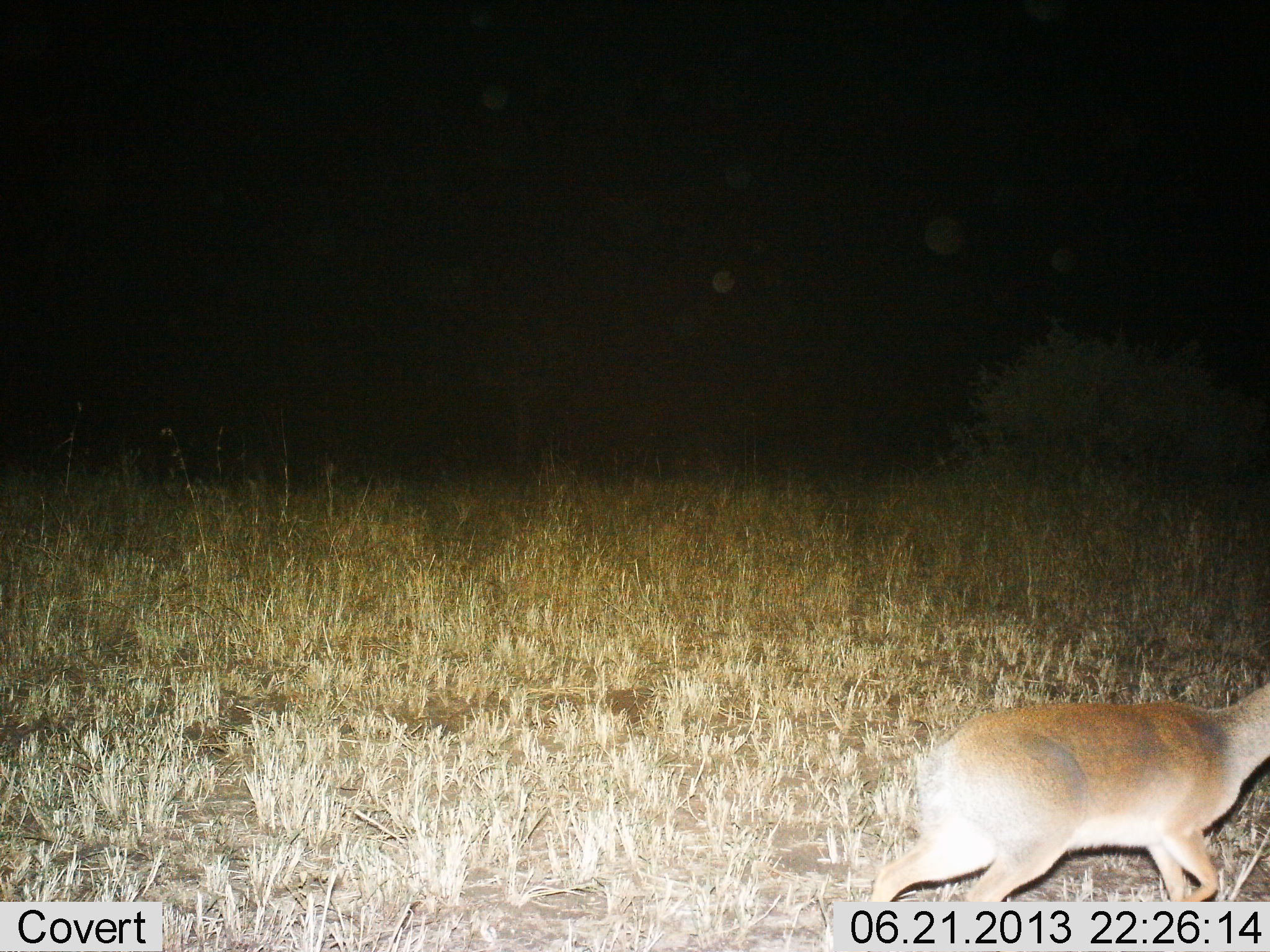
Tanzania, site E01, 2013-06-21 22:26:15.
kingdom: Animalia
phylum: Chordata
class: Mammalia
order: Artiodactyla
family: Bovidae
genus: Madoqua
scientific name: Madoqua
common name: dikdik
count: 1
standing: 0%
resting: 0%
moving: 100%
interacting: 0%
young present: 0%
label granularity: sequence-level